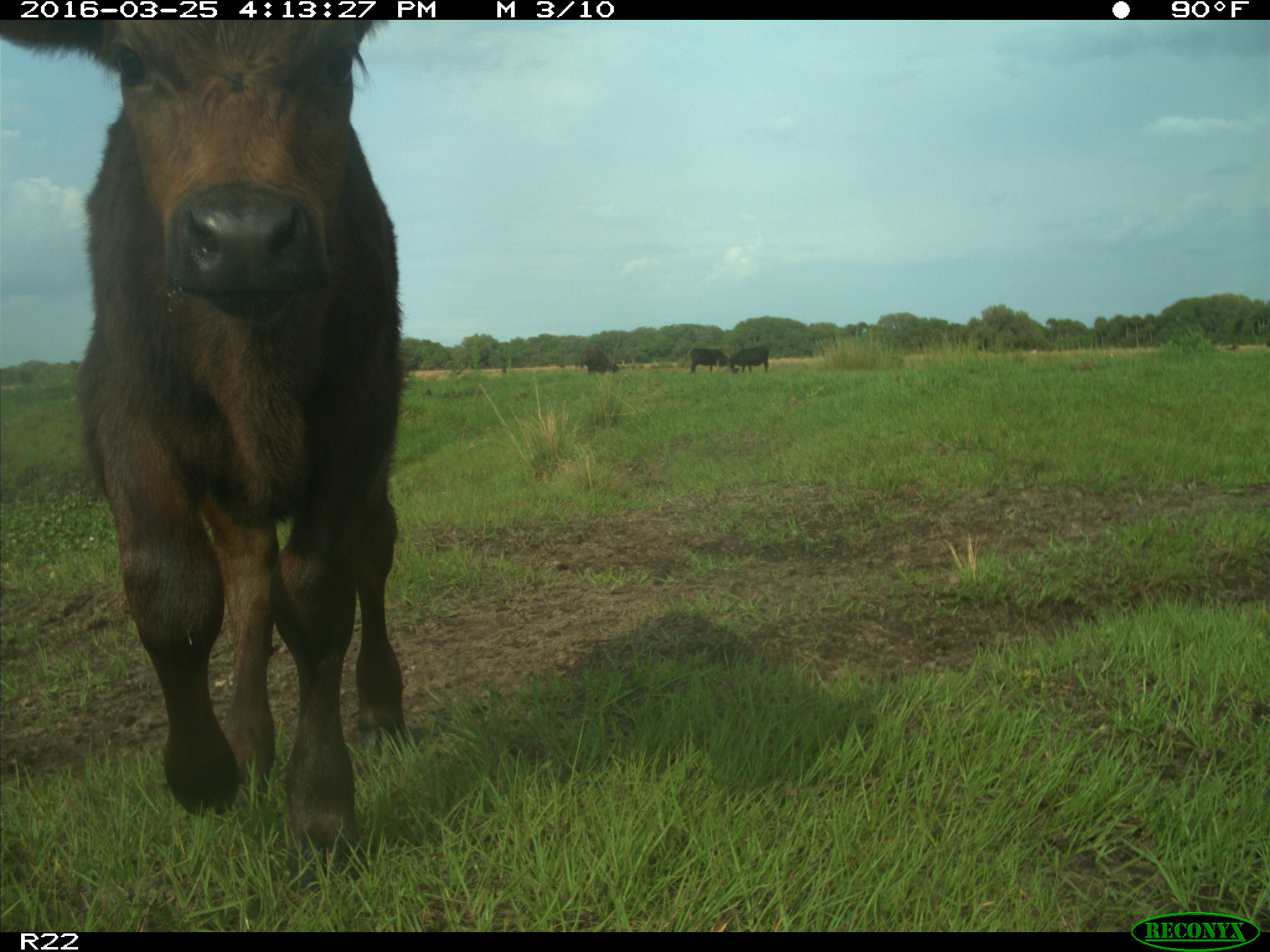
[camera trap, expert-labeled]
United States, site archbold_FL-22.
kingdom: Animalia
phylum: Chordata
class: Mammalia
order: Artiodactyla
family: Bovidae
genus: Bos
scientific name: Bos taurus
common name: domestic cow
Bos taurus (domestic cow).